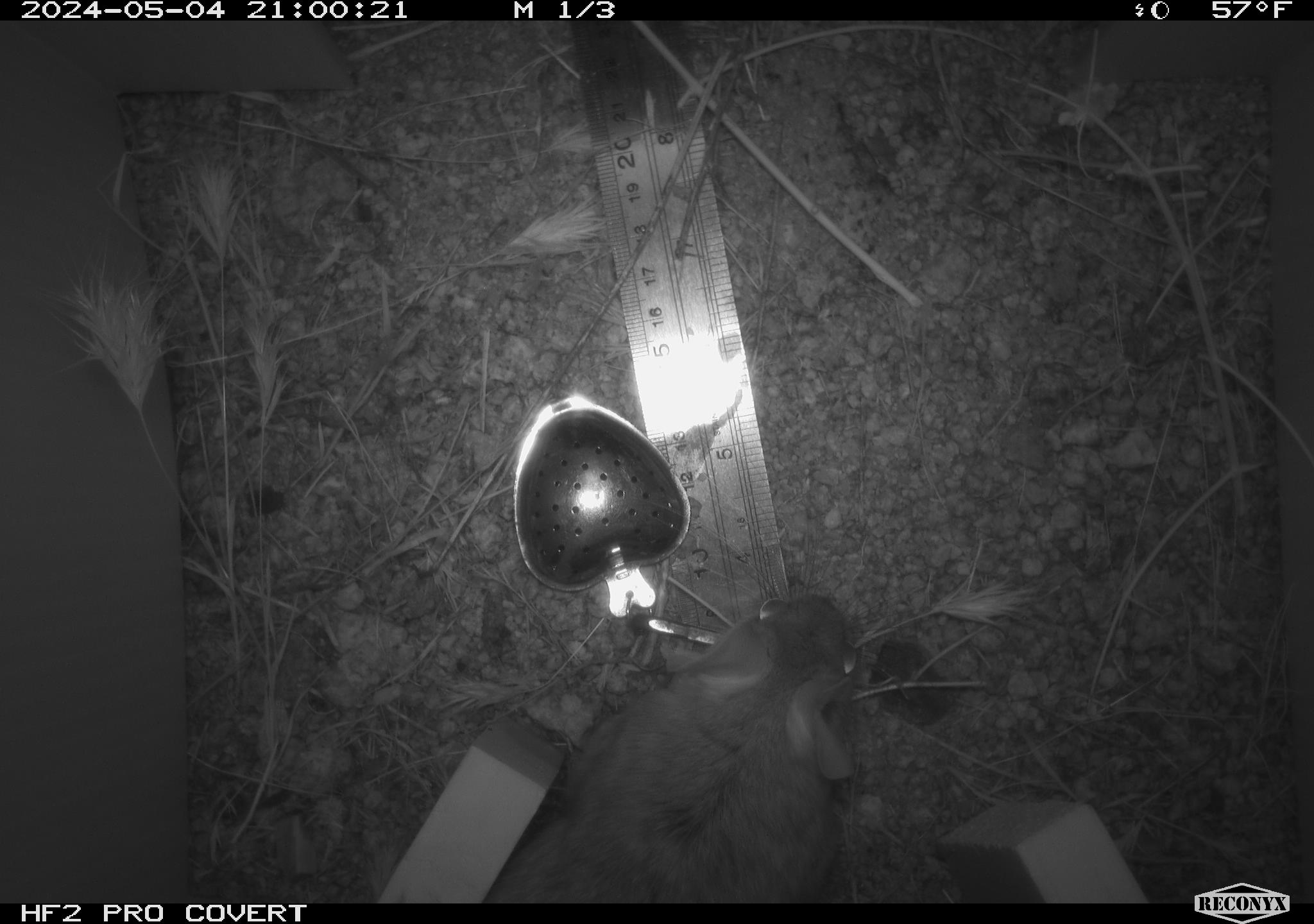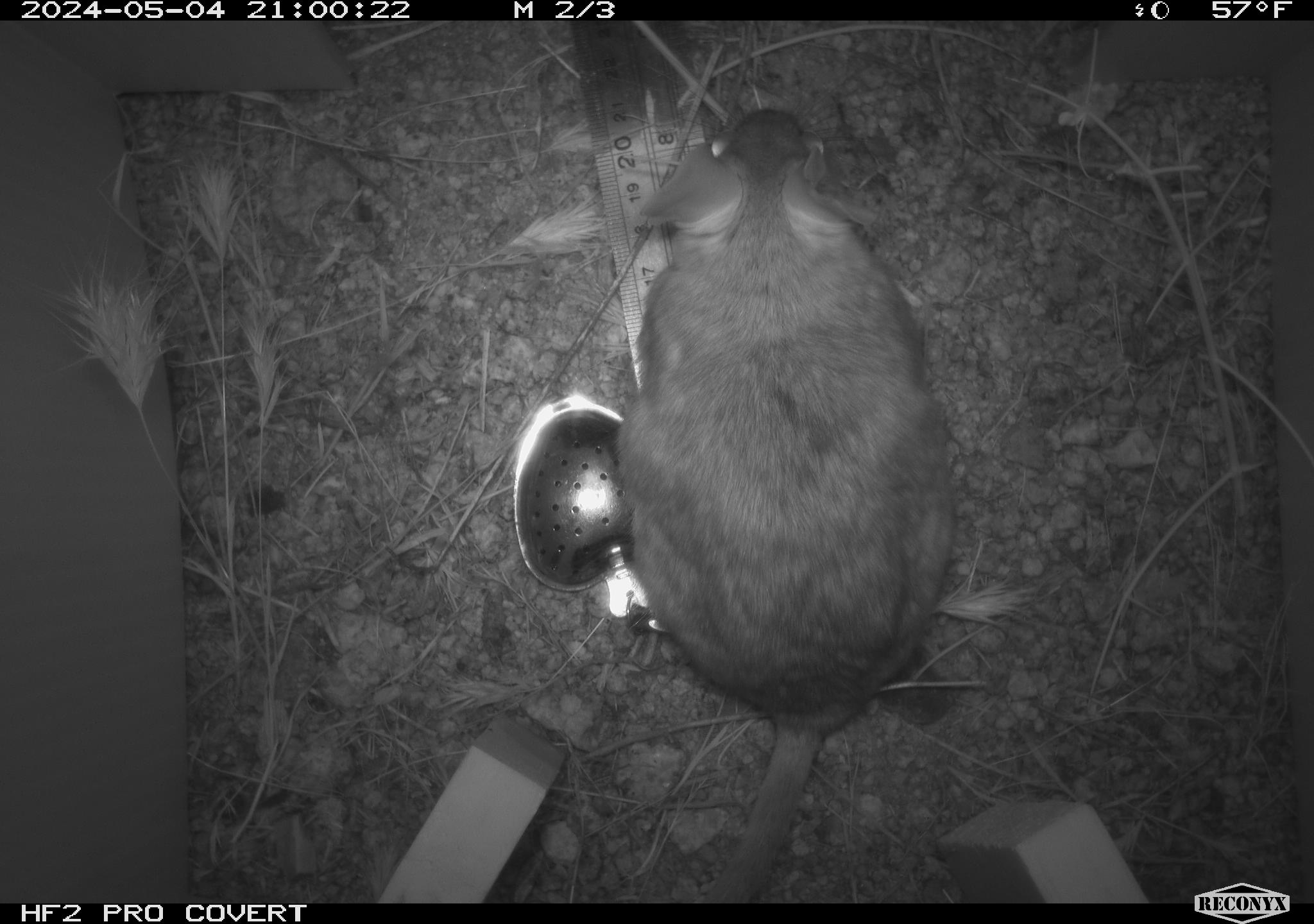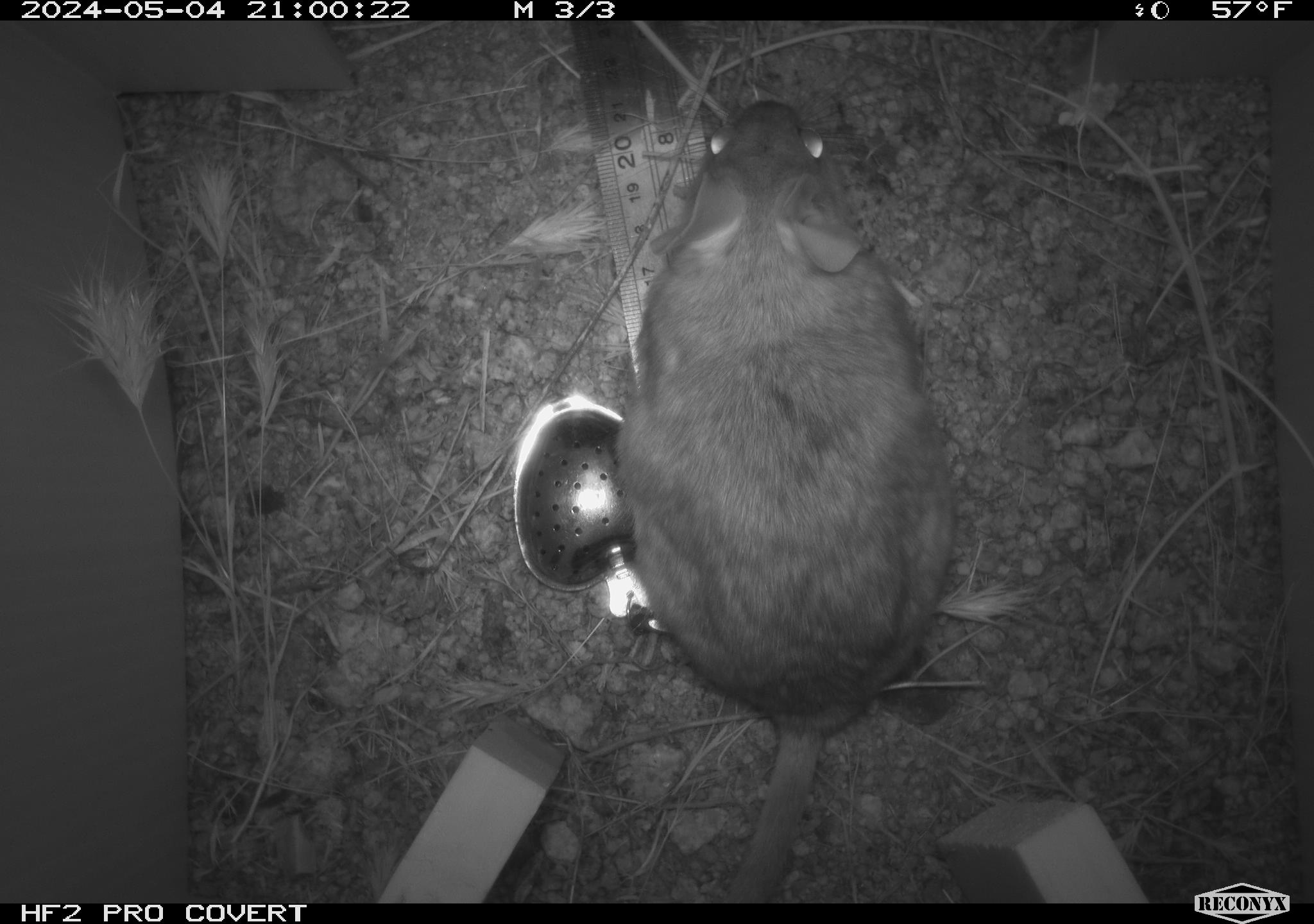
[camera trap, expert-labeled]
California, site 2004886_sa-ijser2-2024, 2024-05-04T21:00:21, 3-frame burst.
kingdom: Animalia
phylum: Chordata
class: Mammalia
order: Rodentia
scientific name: Rodentia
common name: woodrat or rat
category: woodrat or rat species